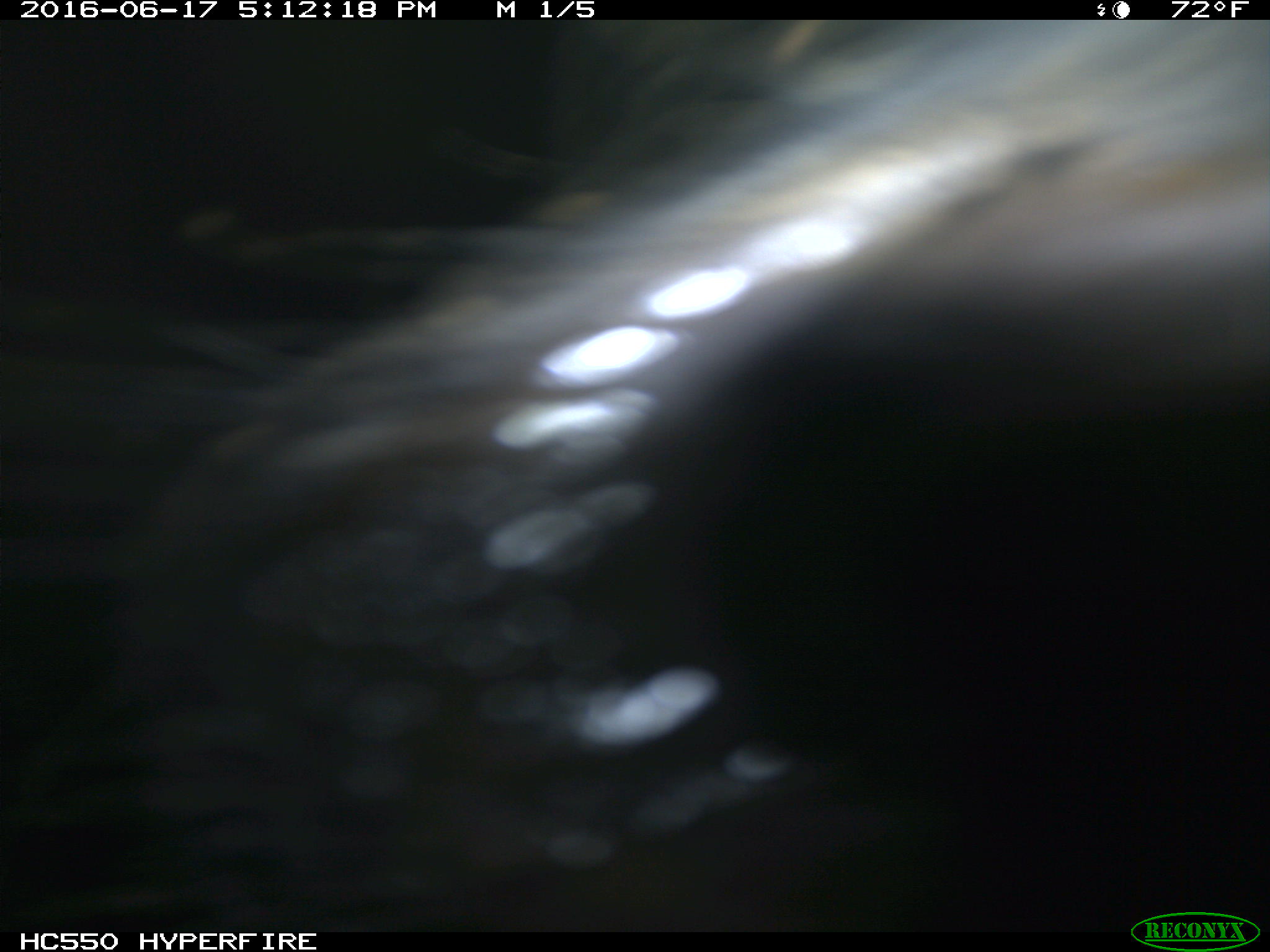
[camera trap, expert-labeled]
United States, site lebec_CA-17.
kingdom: Animalia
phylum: Chordata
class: Mammalia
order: Artiodactyla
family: Bovidae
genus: Bos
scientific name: Bos taurus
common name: domestic cow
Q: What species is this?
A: Bos taurus (domestic cow).